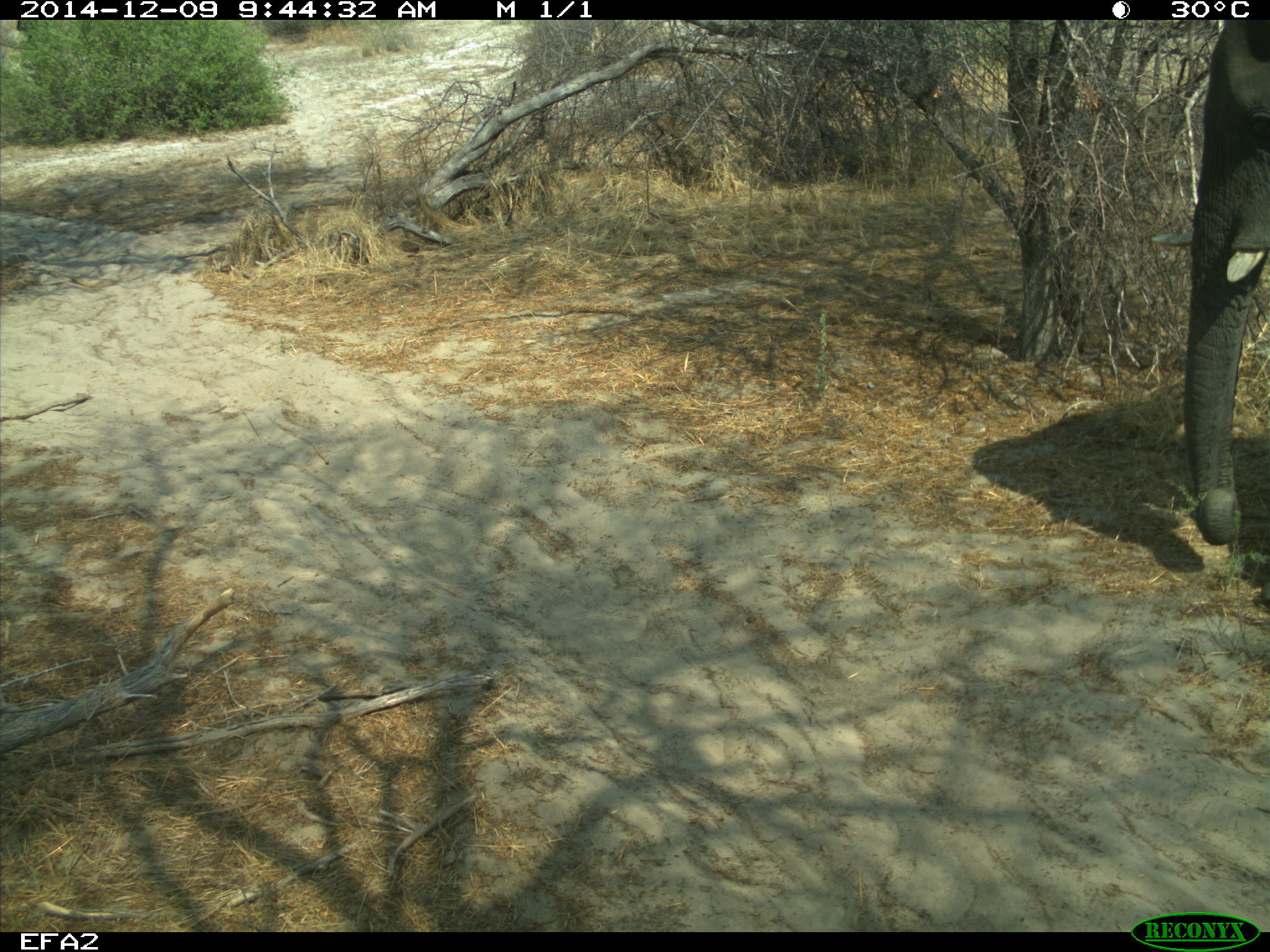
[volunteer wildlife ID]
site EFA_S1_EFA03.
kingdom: Animalia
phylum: Chordata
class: Mammalia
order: Proboscidea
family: Elephantidae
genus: Loxodonta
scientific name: Loxodonta africana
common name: african bush elephant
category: elephant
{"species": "elephant (african bush elephant) (Loxodonta africana)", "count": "1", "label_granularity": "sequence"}